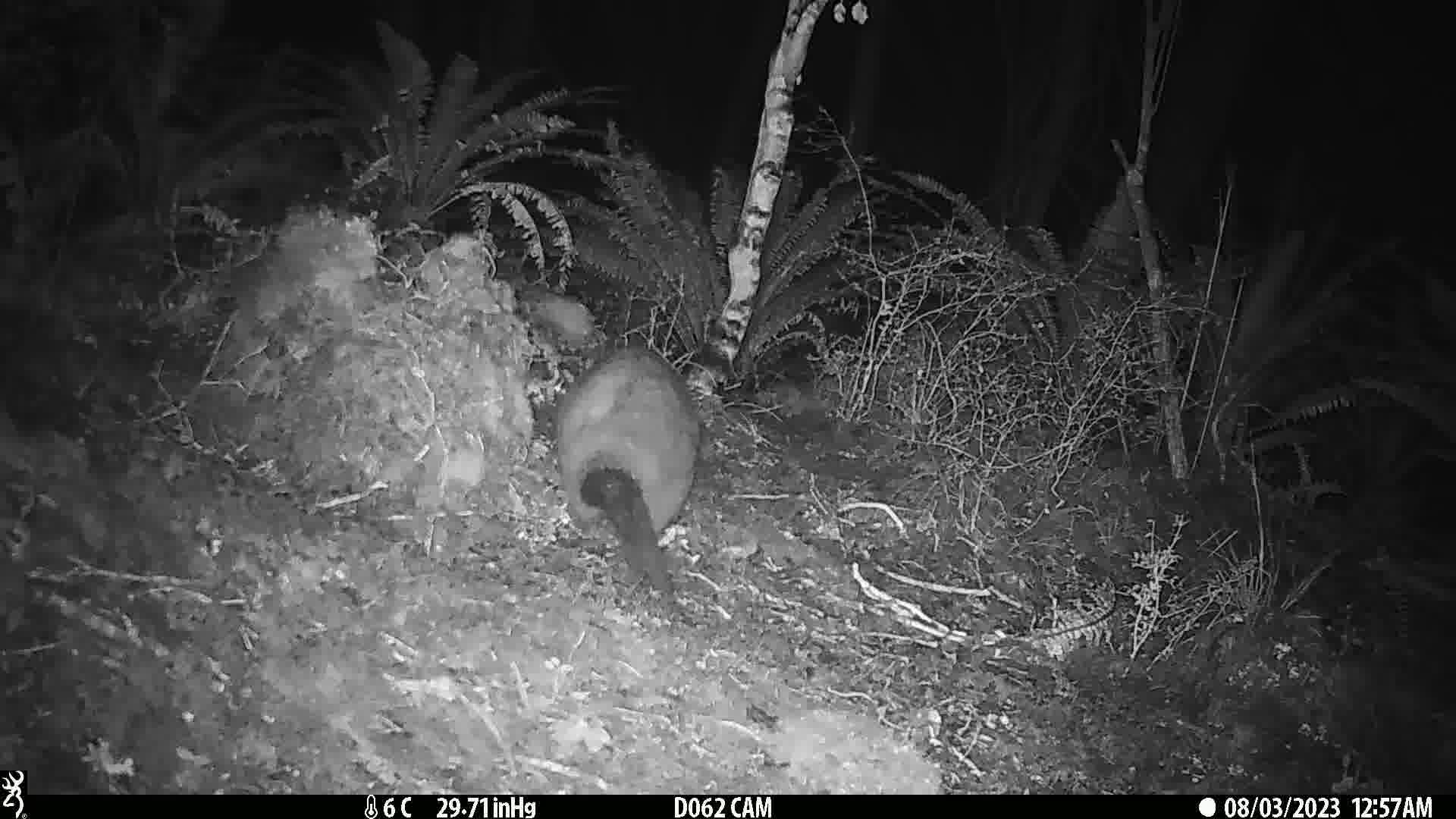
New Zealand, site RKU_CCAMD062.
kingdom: Animalia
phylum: Chordata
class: Mammalia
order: Diprotodontia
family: Phalangeridae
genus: Trichosurus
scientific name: Trichosurus vulpecula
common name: common brushtail possum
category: possum